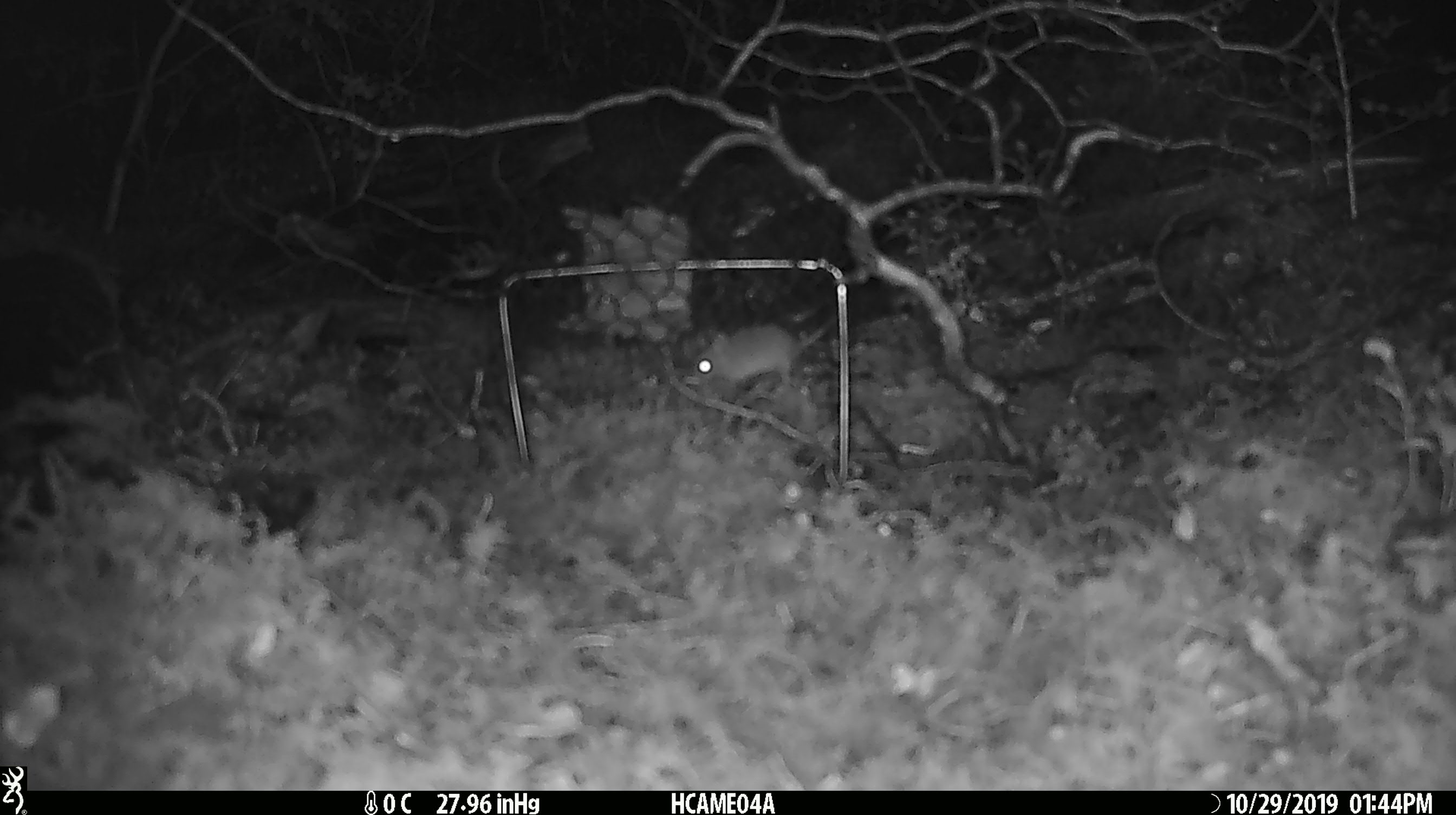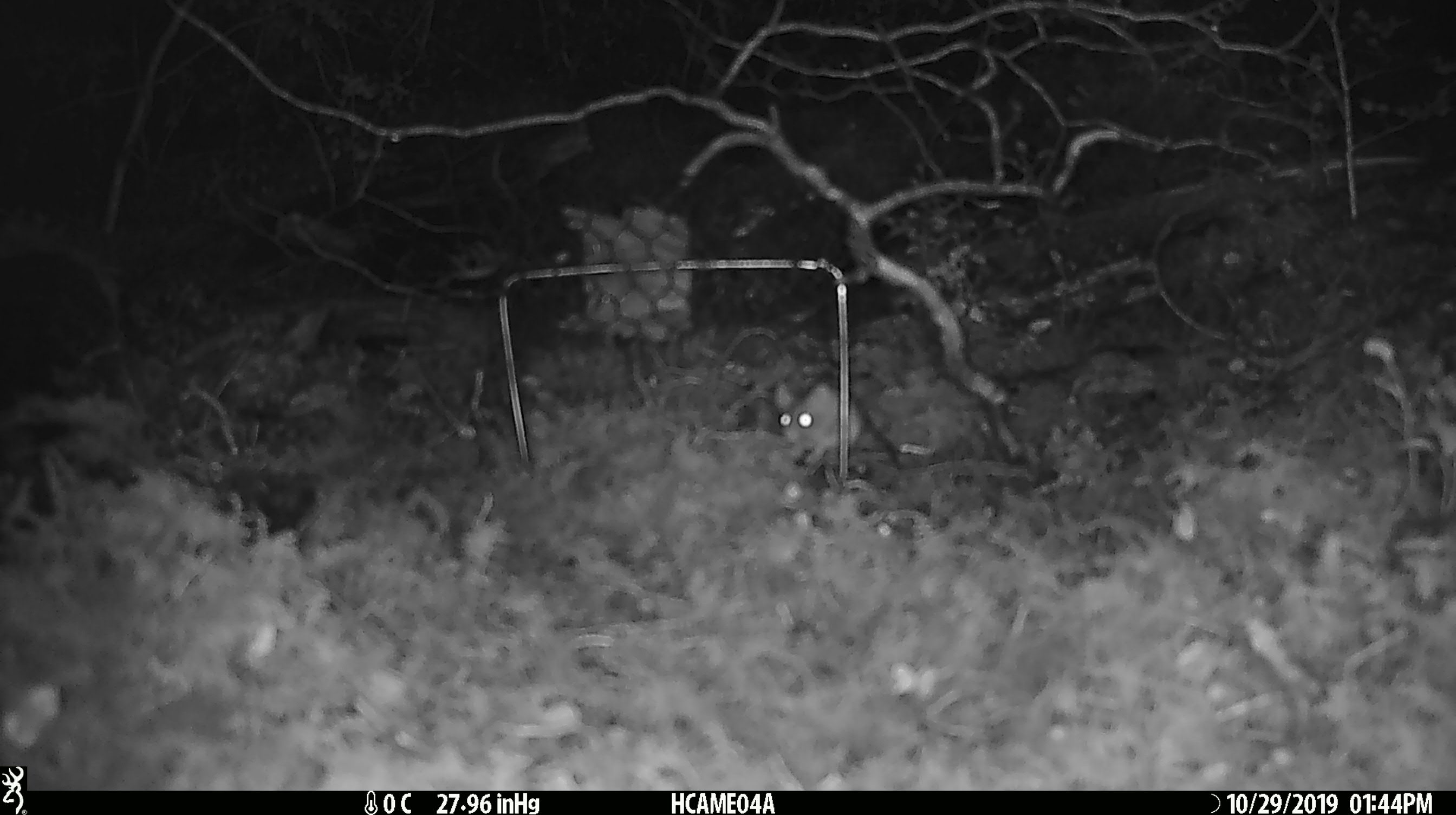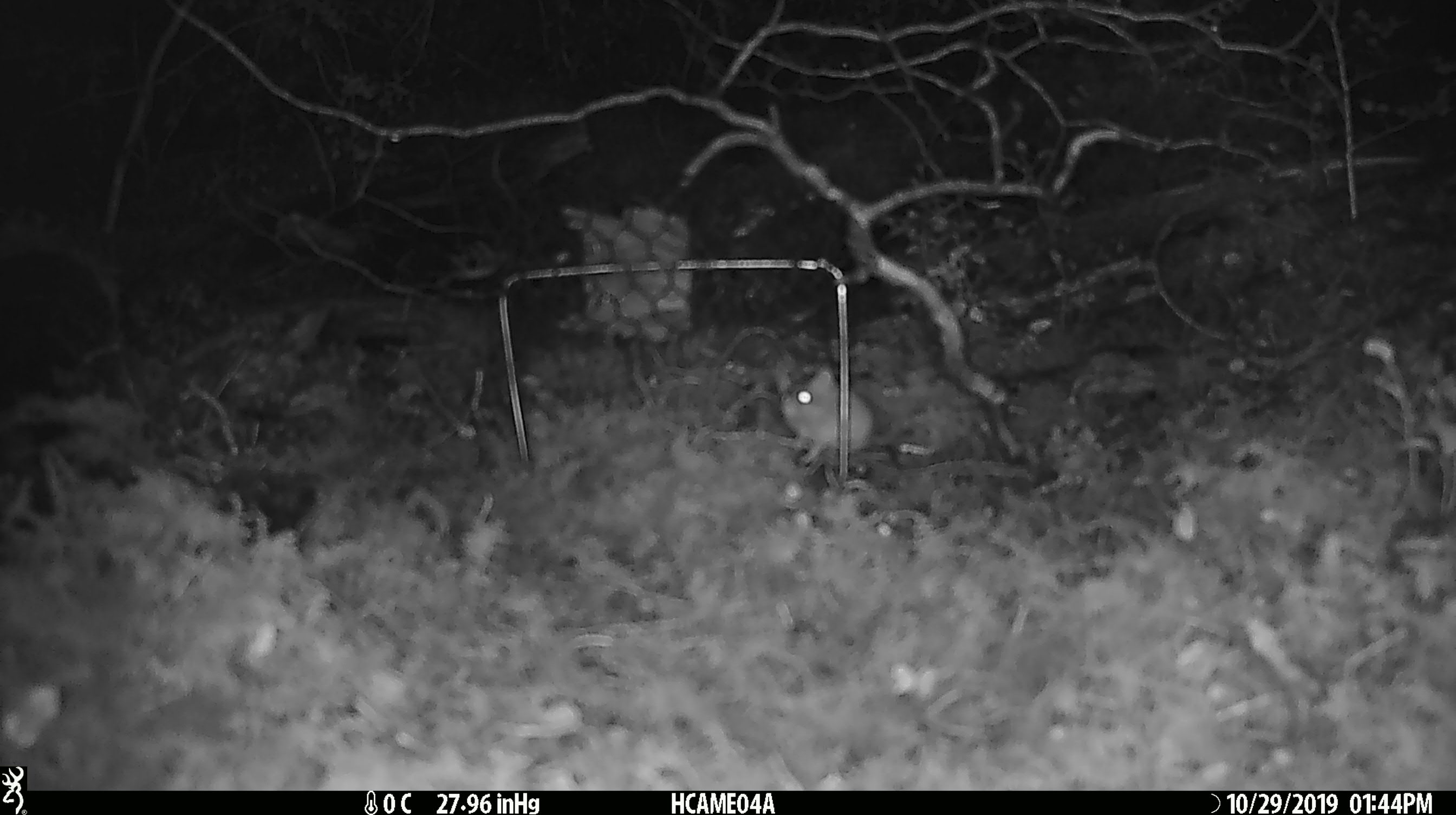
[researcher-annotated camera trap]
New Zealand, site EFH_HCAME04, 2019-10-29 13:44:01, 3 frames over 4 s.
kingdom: Animalia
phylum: Chordata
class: Mammalia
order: Rodentia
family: Muridae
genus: Mus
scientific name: Mus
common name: mouse